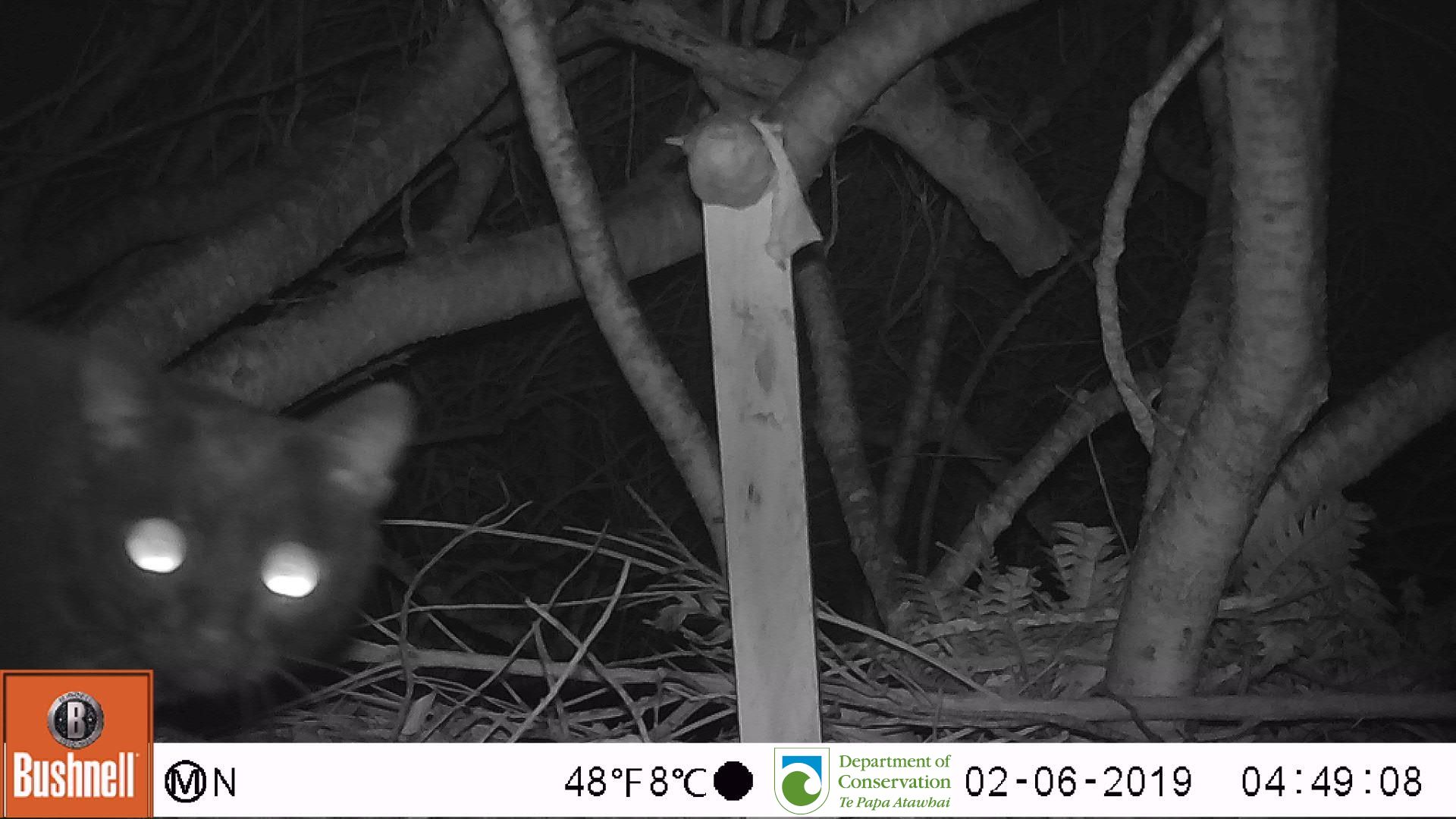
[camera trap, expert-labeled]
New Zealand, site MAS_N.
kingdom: Animalia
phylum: Chordata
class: Mammalia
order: Carnivora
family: Felidae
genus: Felis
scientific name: Felis catus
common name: domestic cat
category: cat